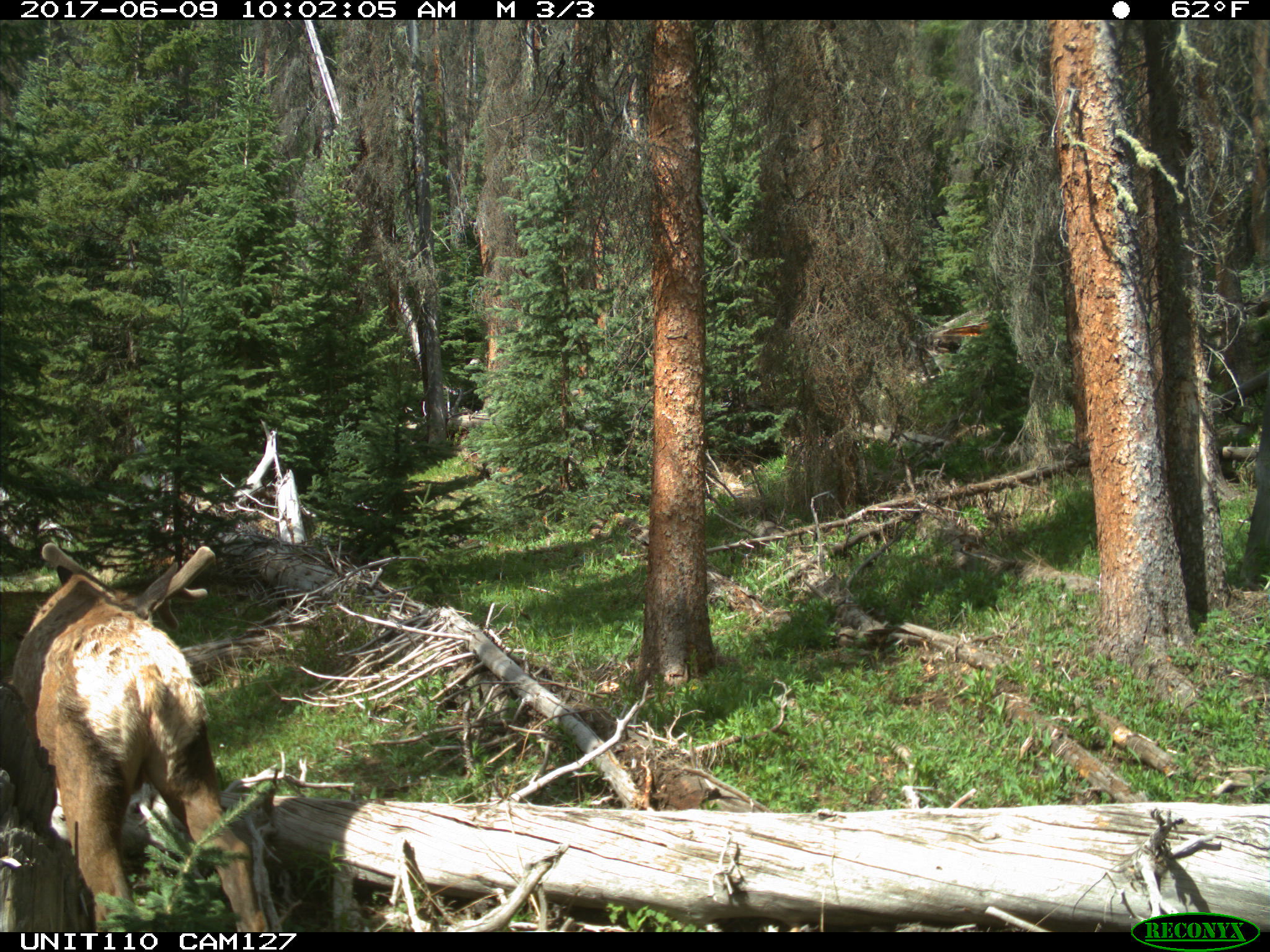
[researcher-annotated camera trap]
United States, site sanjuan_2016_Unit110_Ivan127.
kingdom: Animalia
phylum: Chordata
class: Mammalia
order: Artiodactyla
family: Cervidae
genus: Cervus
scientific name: Cervus elaphus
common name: red deer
Cervus elaphus (red deer).